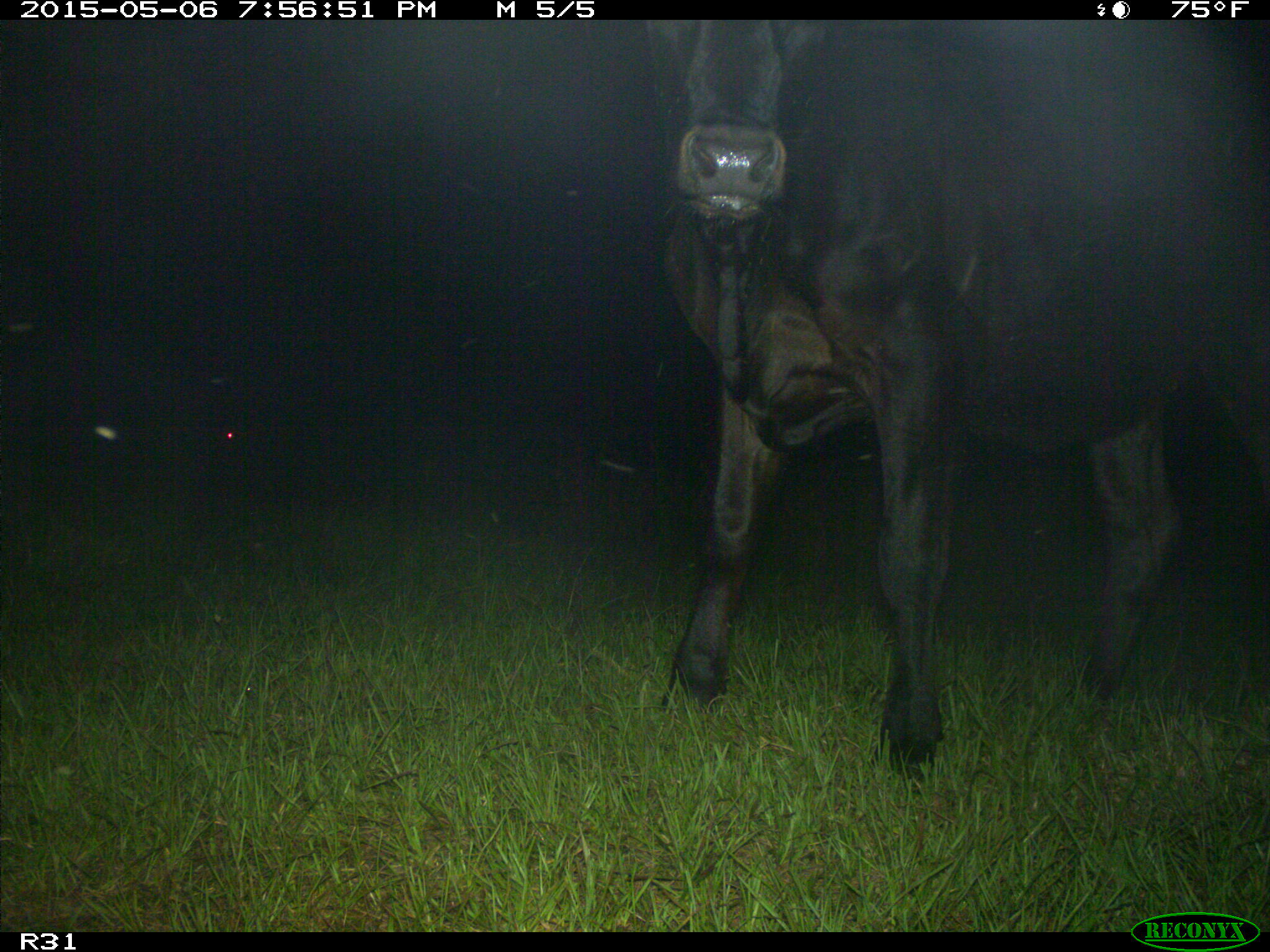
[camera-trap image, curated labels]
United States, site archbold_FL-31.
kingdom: Animalia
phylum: Chordata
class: Mammalia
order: Artiodactyla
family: Bovidae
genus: Bos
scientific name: Bos taurus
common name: domestic cow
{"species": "Bos taurus (domestic cow)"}